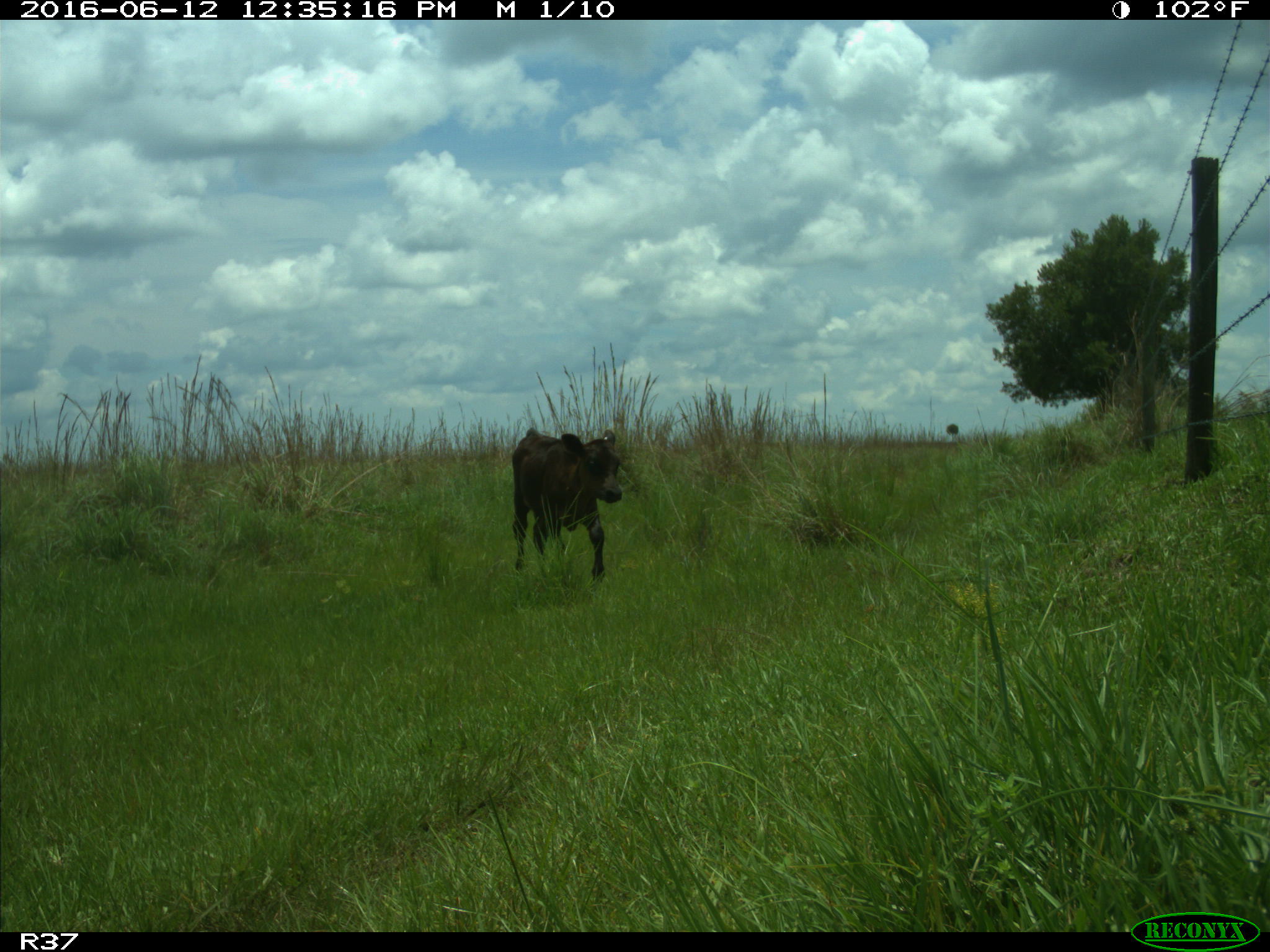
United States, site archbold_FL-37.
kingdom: Animalia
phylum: Chordata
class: Mammalia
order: Artiodactyla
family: Bovidae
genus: Bos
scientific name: Bos taurus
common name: domestic cow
Bos taurus (domestic cow).